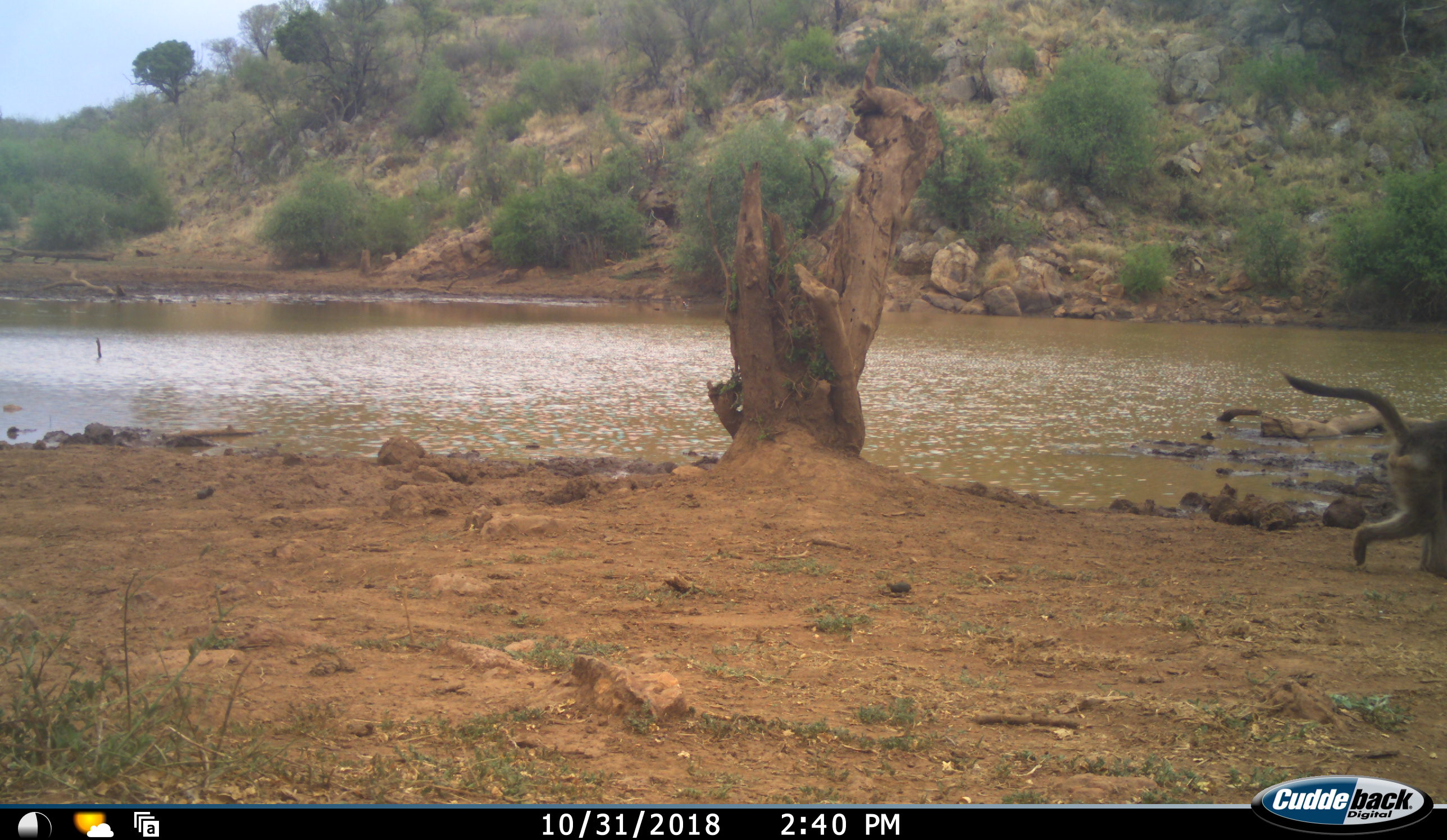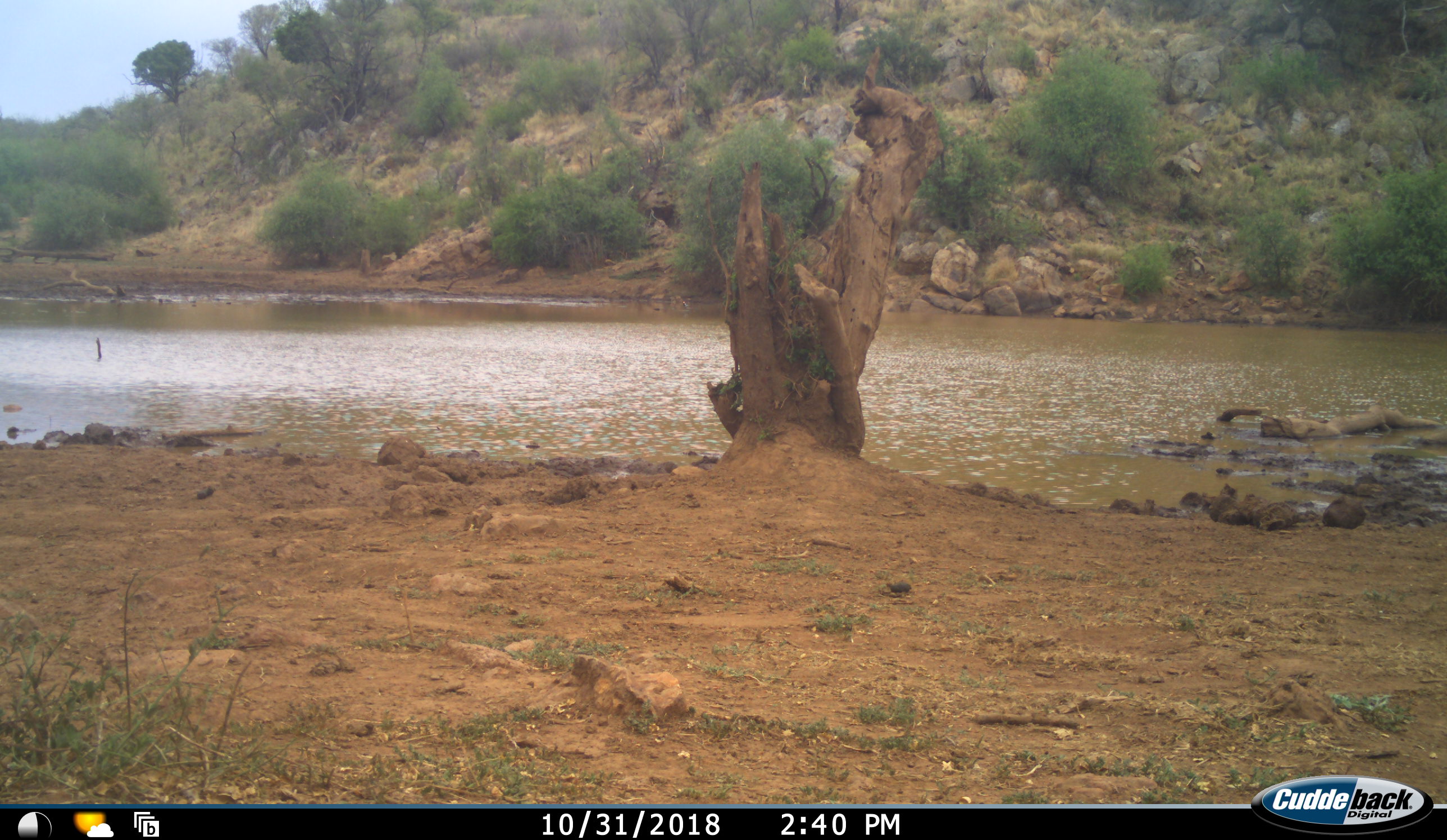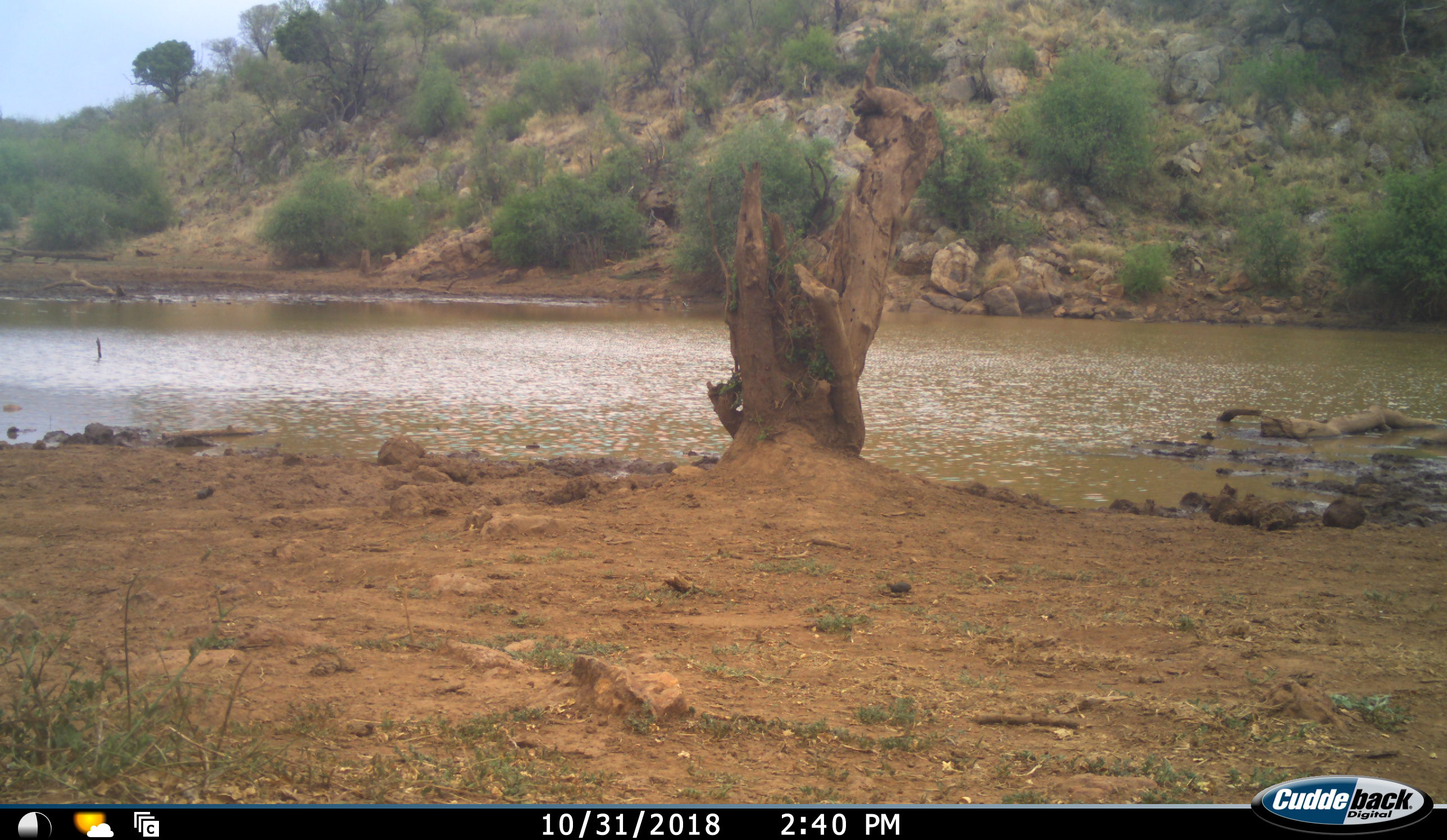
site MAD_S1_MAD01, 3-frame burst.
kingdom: Animalia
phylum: Chordata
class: Mammalia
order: Primates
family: Cercopithecidae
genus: Papio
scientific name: Papio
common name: baboon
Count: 1.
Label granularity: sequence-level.